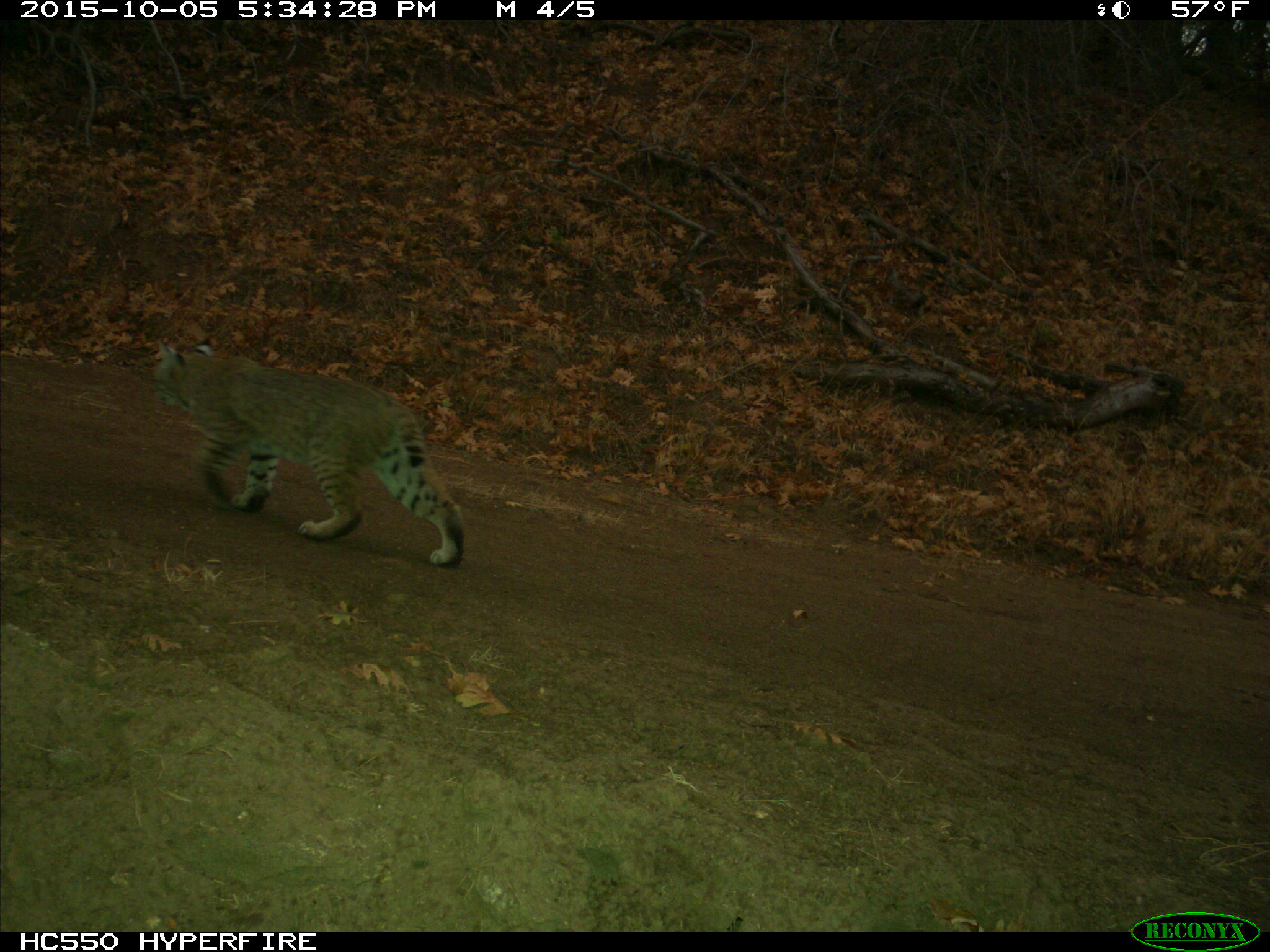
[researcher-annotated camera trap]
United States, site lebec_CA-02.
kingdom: Animalia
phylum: Chordata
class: Mammalia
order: Carnivora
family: Felidae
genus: Lynx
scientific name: Lynx rufus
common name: bobcat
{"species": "Lynx rufus (bobcat)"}